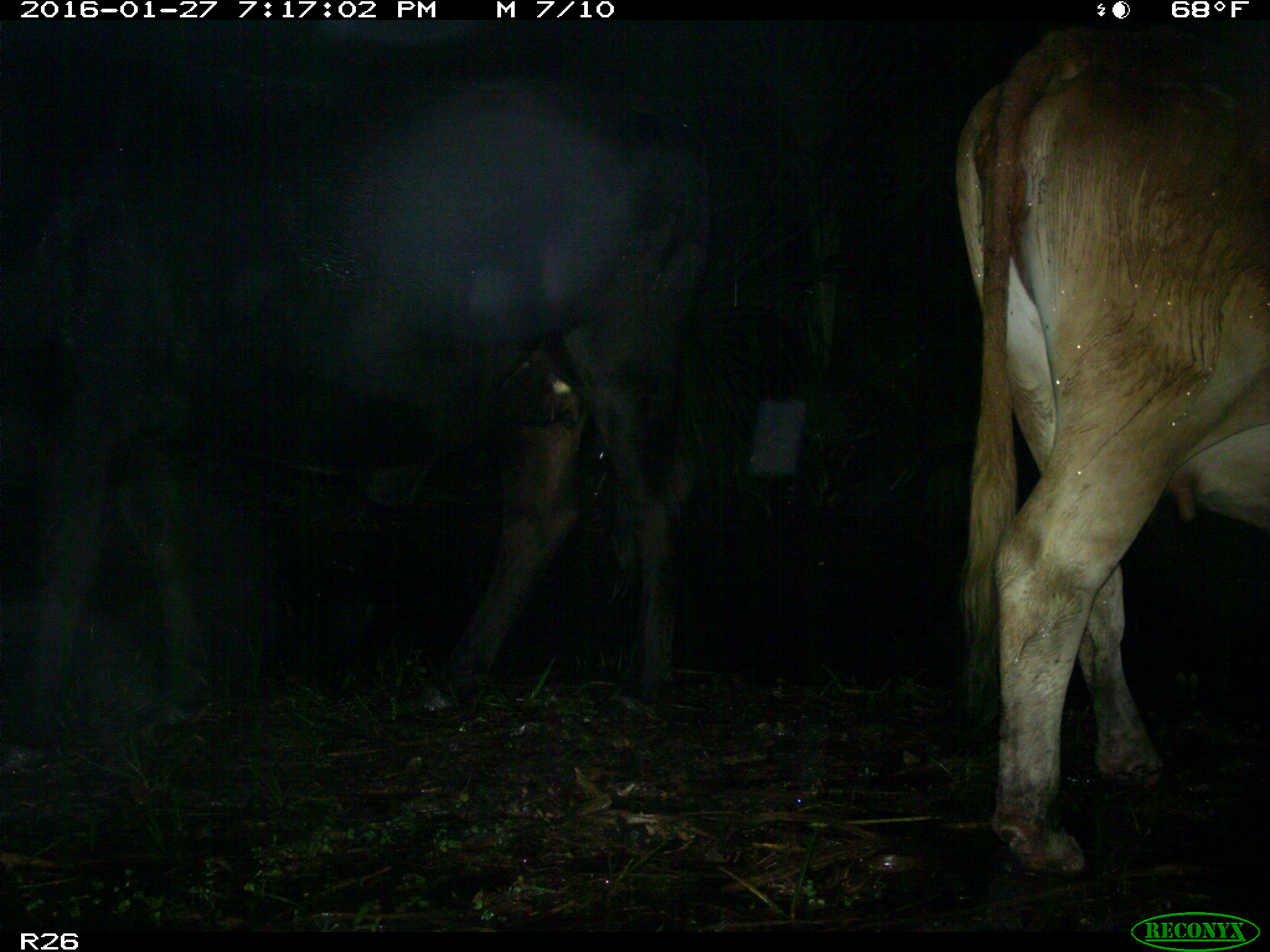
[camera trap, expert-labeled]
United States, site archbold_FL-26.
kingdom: Animalia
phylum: Chordata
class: Mammalia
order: Artiodactyla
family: Bovidae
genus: Bos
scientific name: Bos taurus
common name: domestic cow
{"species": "Bos taurus (domestic cow)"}